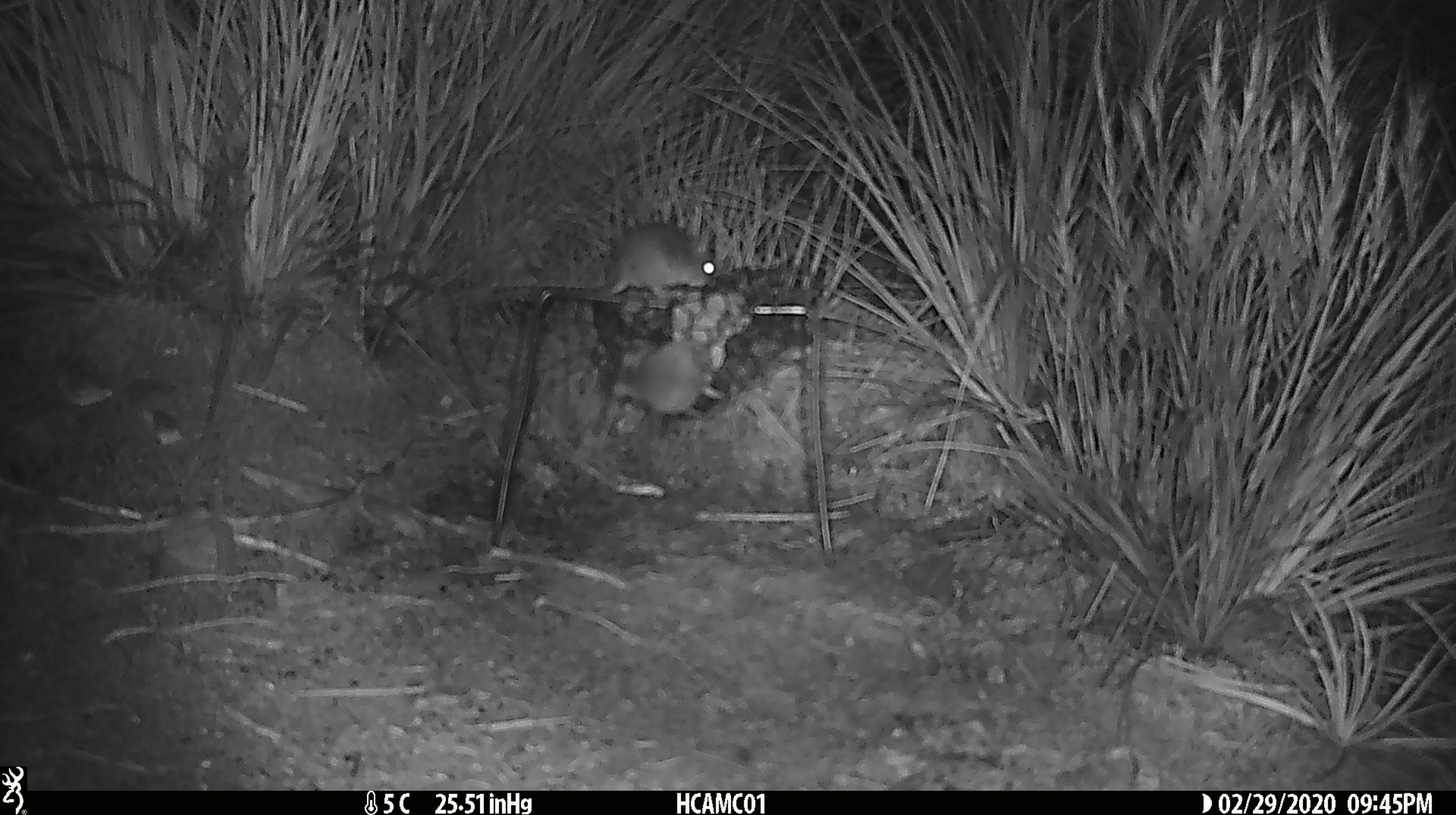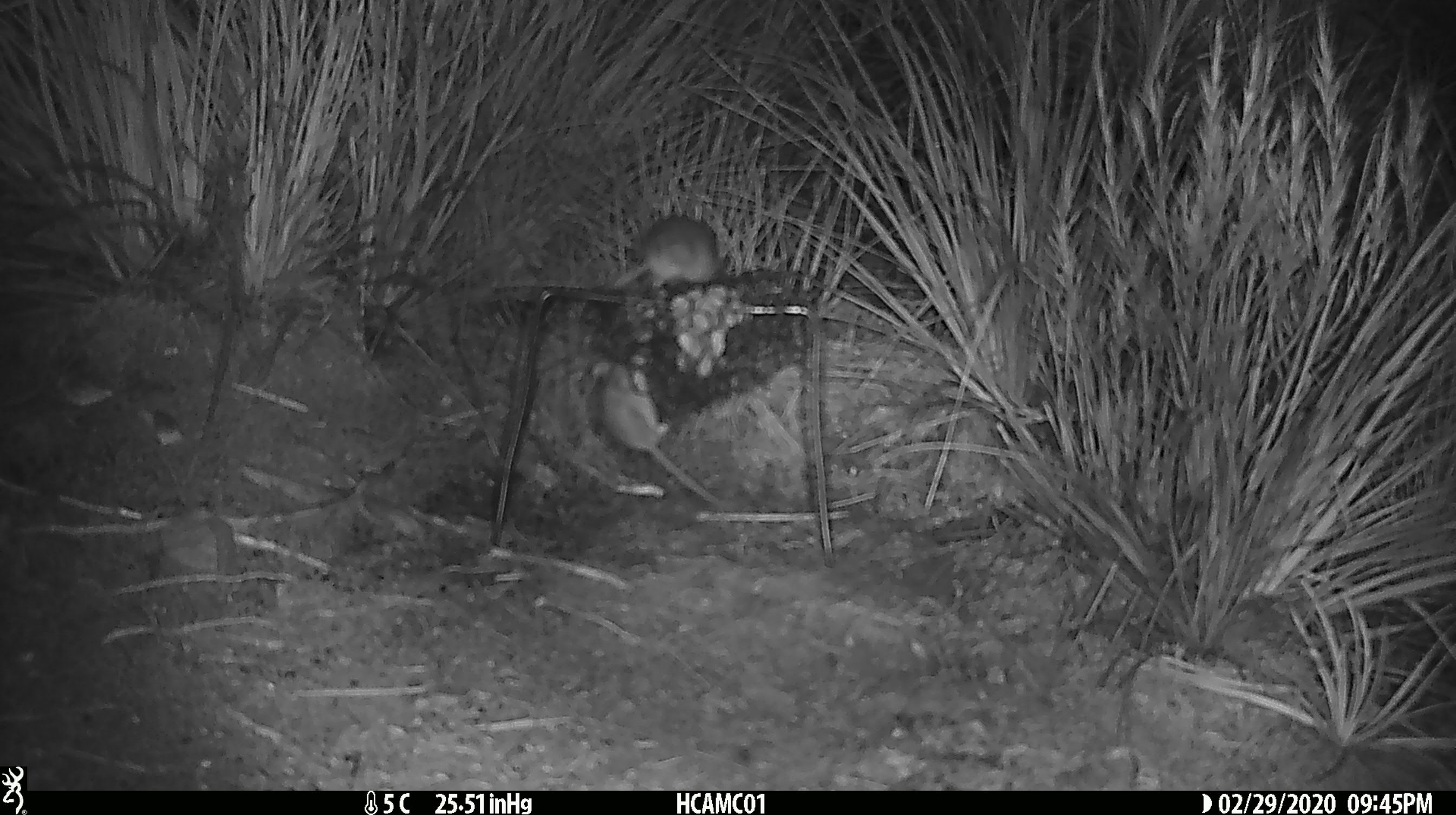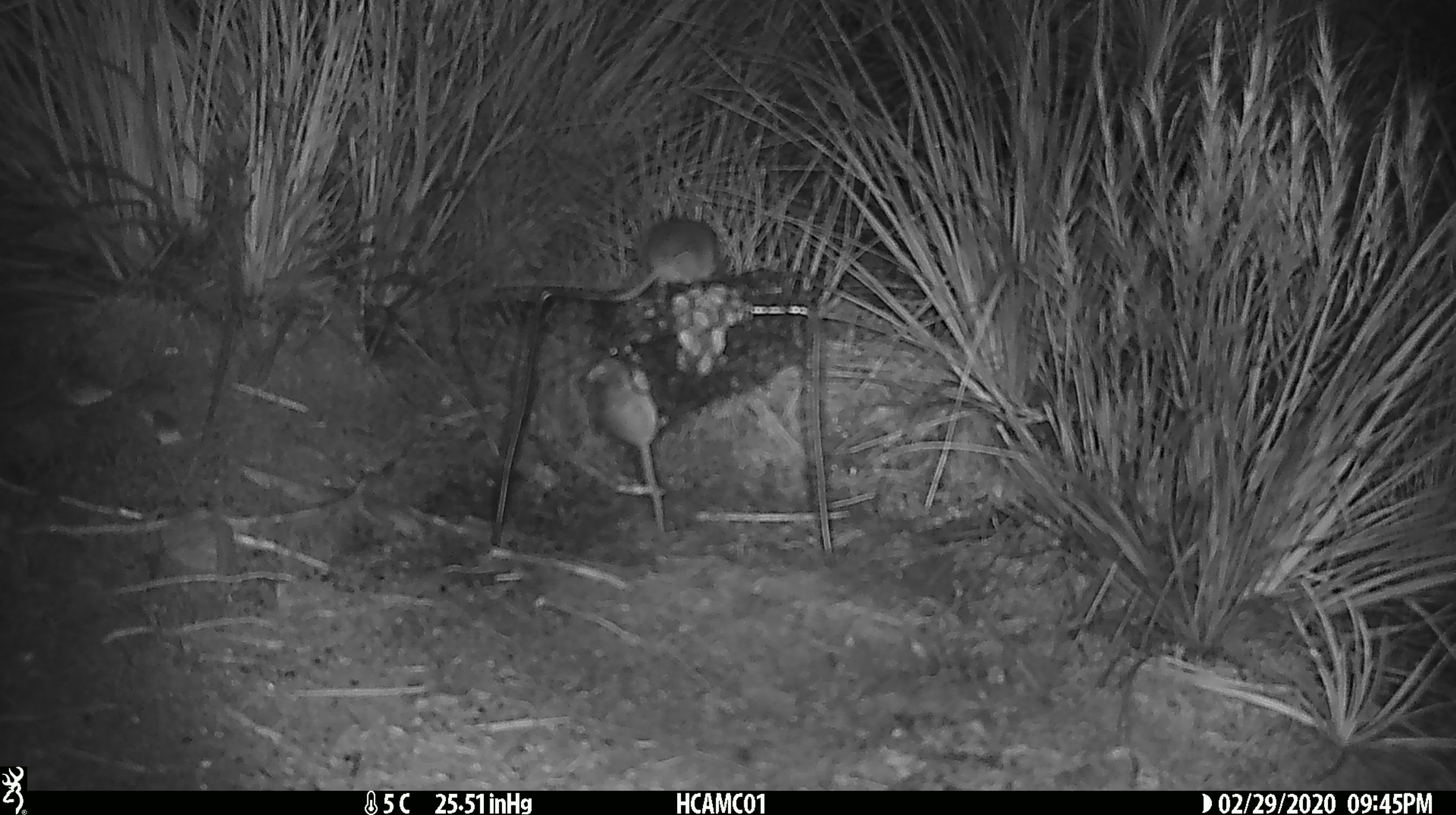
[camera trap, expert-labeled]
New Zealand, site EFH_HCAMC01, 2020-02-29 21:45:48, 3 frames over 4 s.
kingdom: Animalia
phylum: Chordata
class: Mammalia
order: Rodentia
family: Muridae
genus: Mus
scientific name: Mus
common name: mouse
Mouse (Mus).